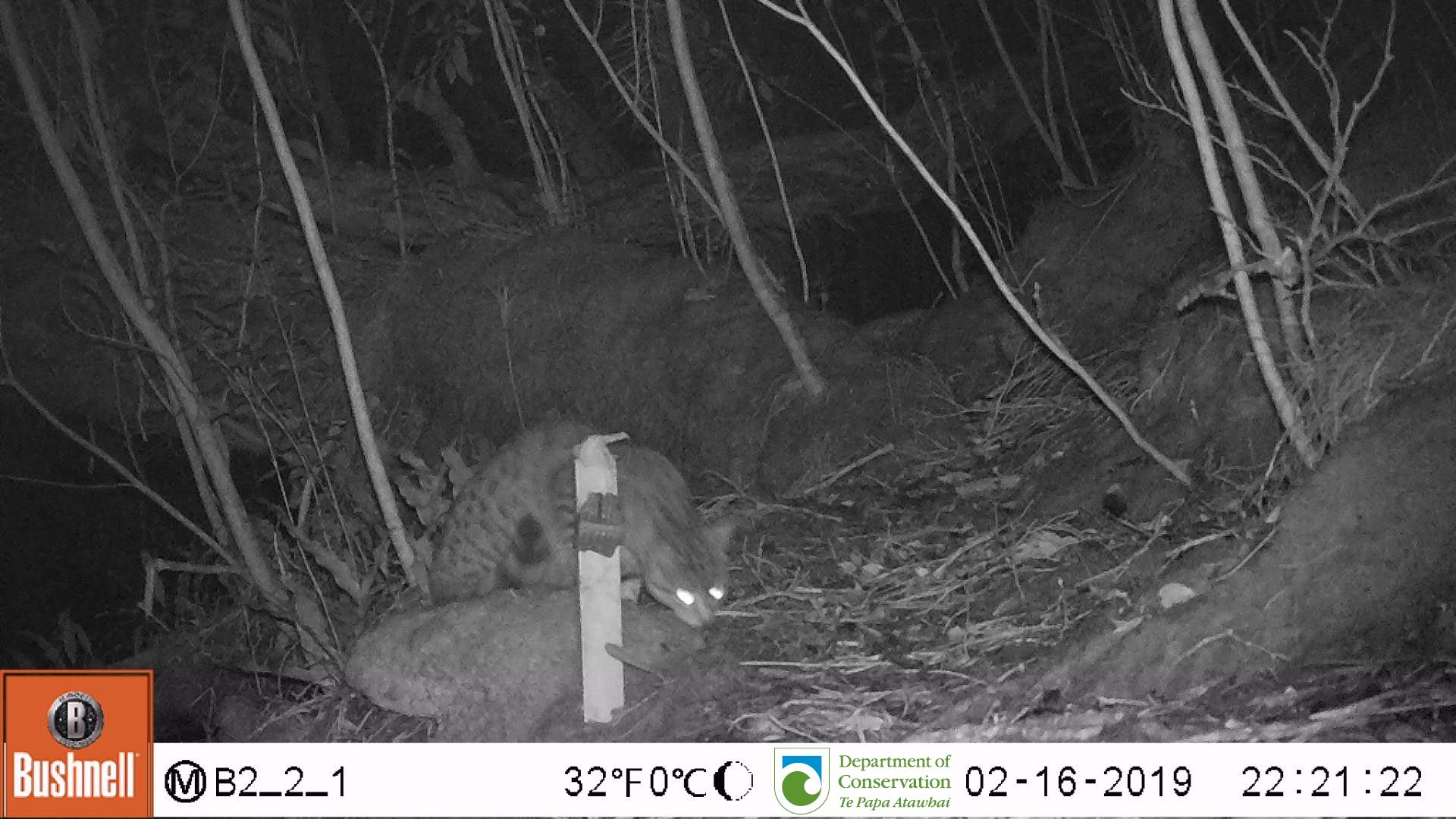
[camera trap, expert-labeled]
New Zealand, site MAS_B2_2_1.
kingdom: Animalia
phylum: Chordata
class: Mammalia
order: Carnivora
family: Felidae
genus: Felis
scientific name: Felis catus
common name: domestic cat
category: cat